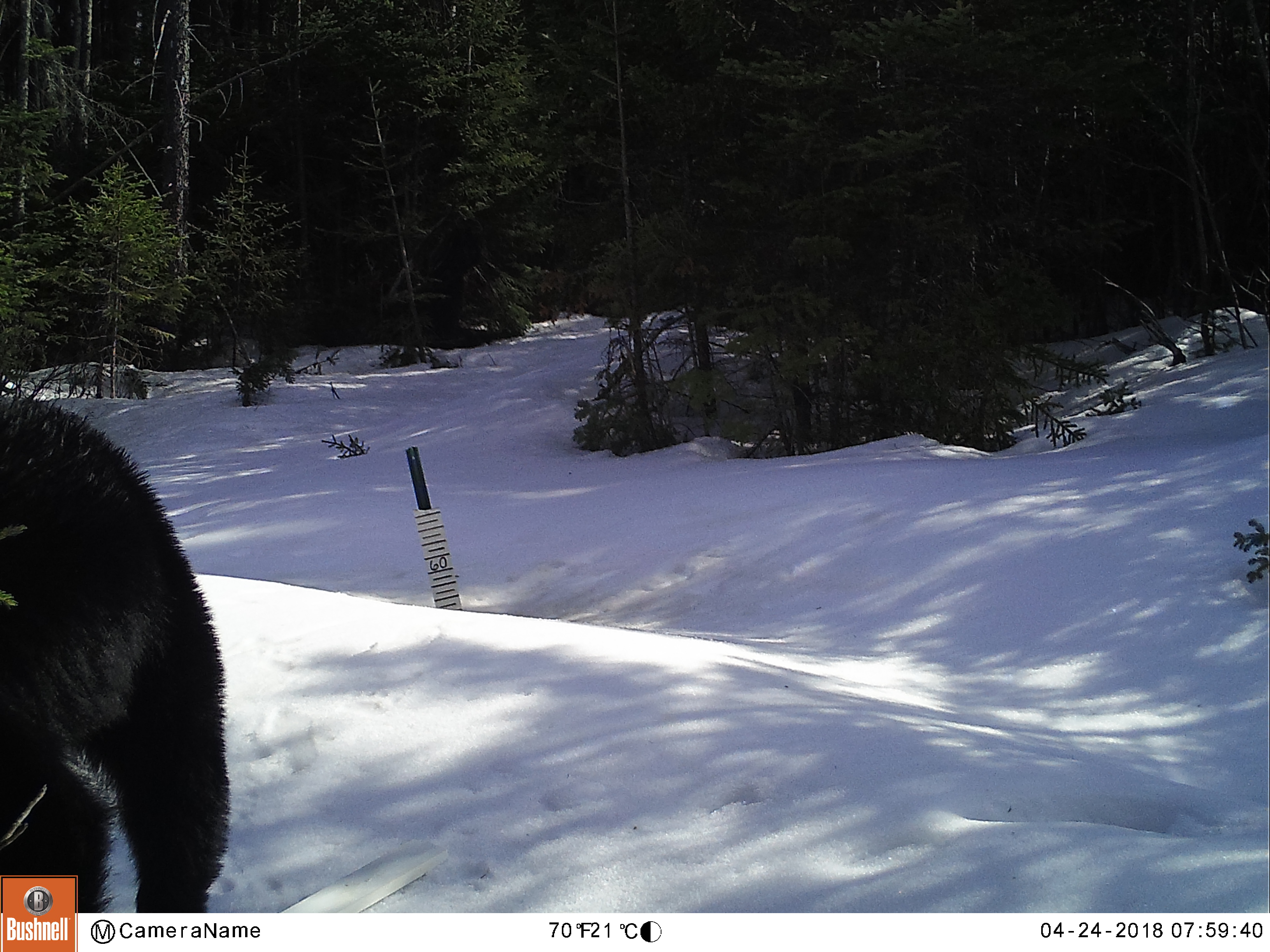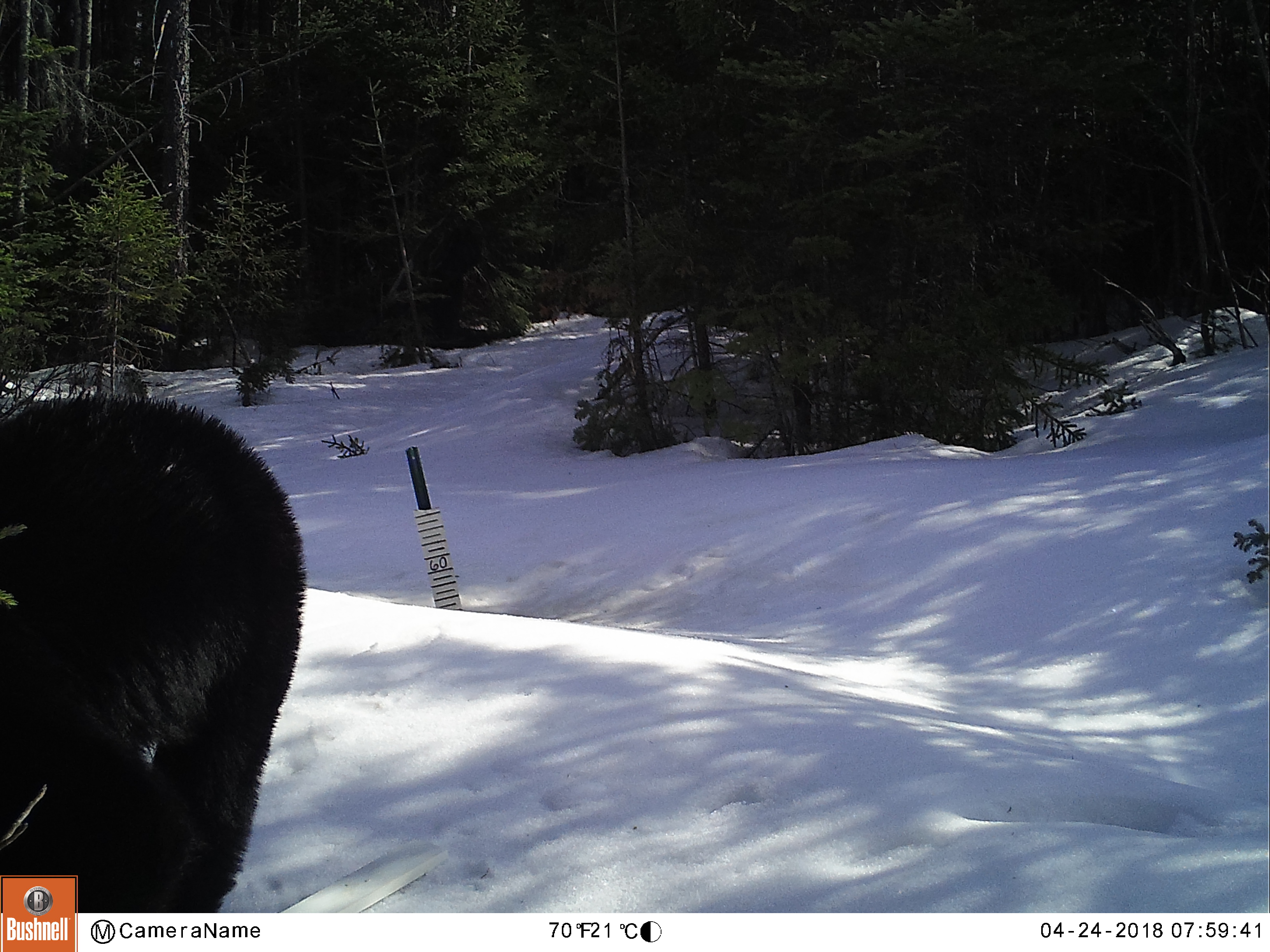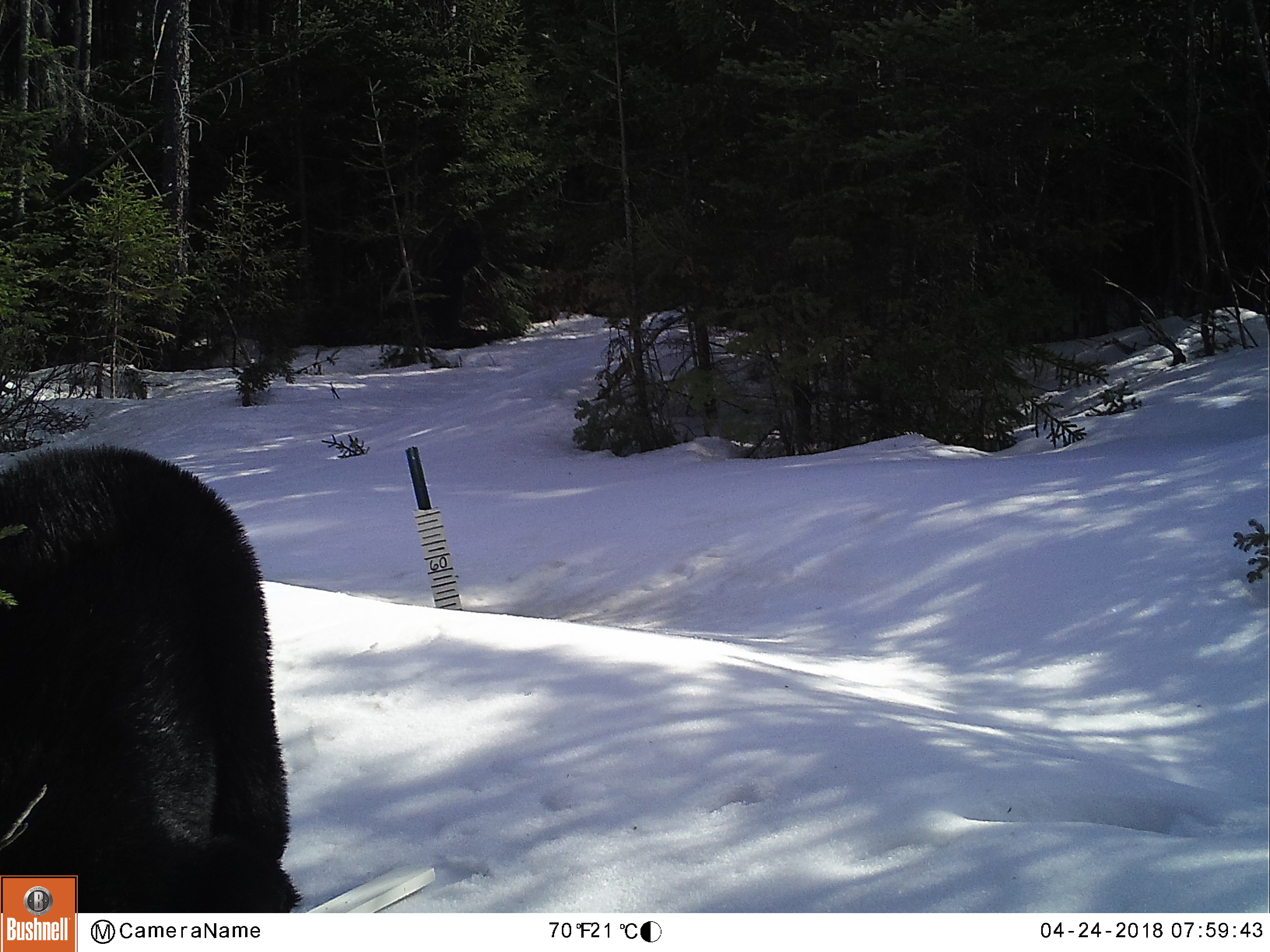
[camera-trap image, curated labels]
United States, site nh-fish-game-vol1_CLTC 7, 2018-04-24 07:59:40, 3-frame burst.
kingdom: Animalia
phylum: Chordata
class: Mammalia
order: Carnivora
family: Ursidae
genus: Ursus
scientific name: Ursus americanus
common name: black bear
Black bear (Ursus americanus).